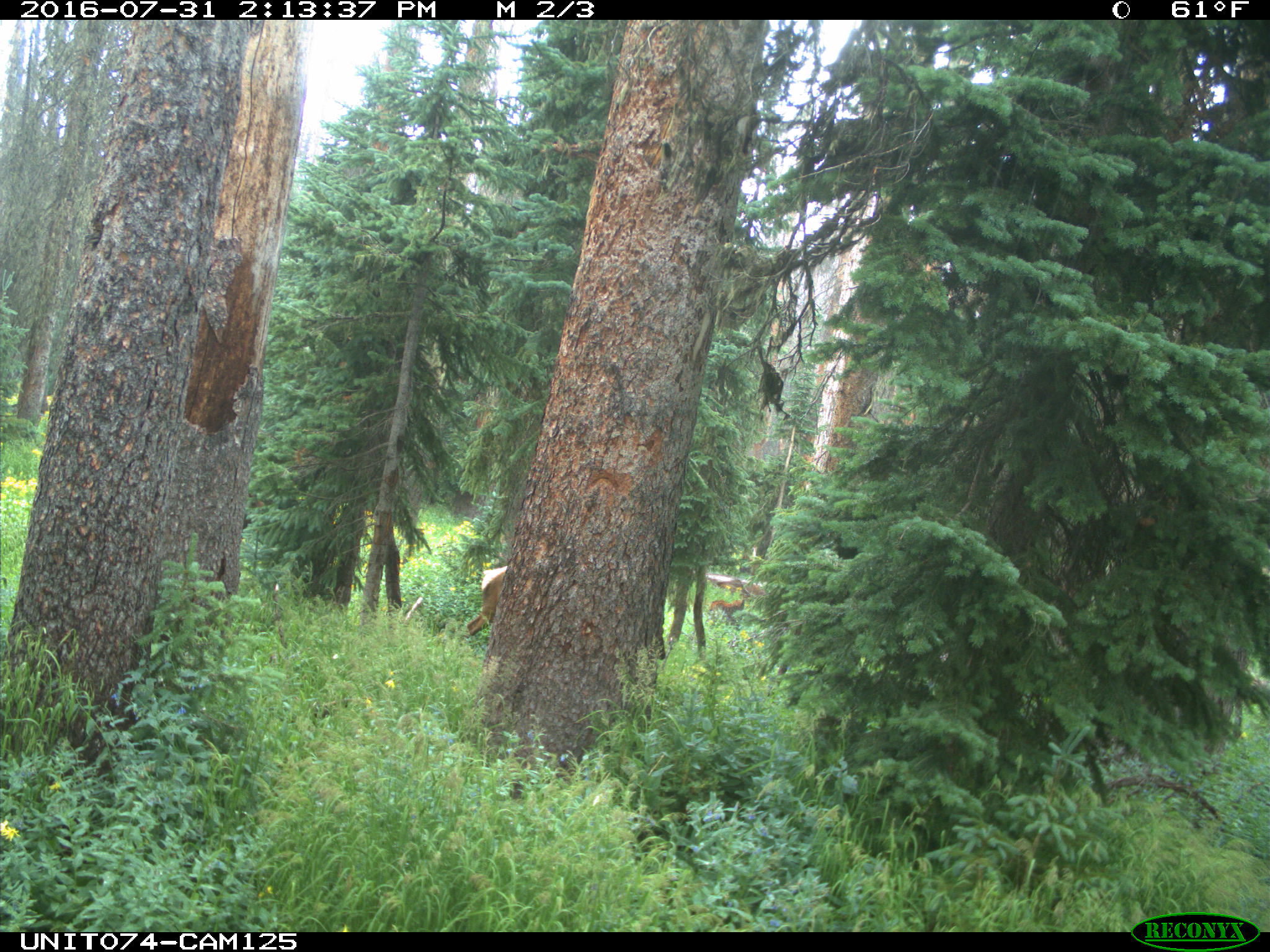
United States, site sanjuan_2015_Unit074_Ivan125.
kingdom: Animalia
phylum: Chordata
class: Mammalia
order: Artiodactyla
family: Cervidae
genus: Cervus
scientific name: Cervus elaphus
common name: red deer